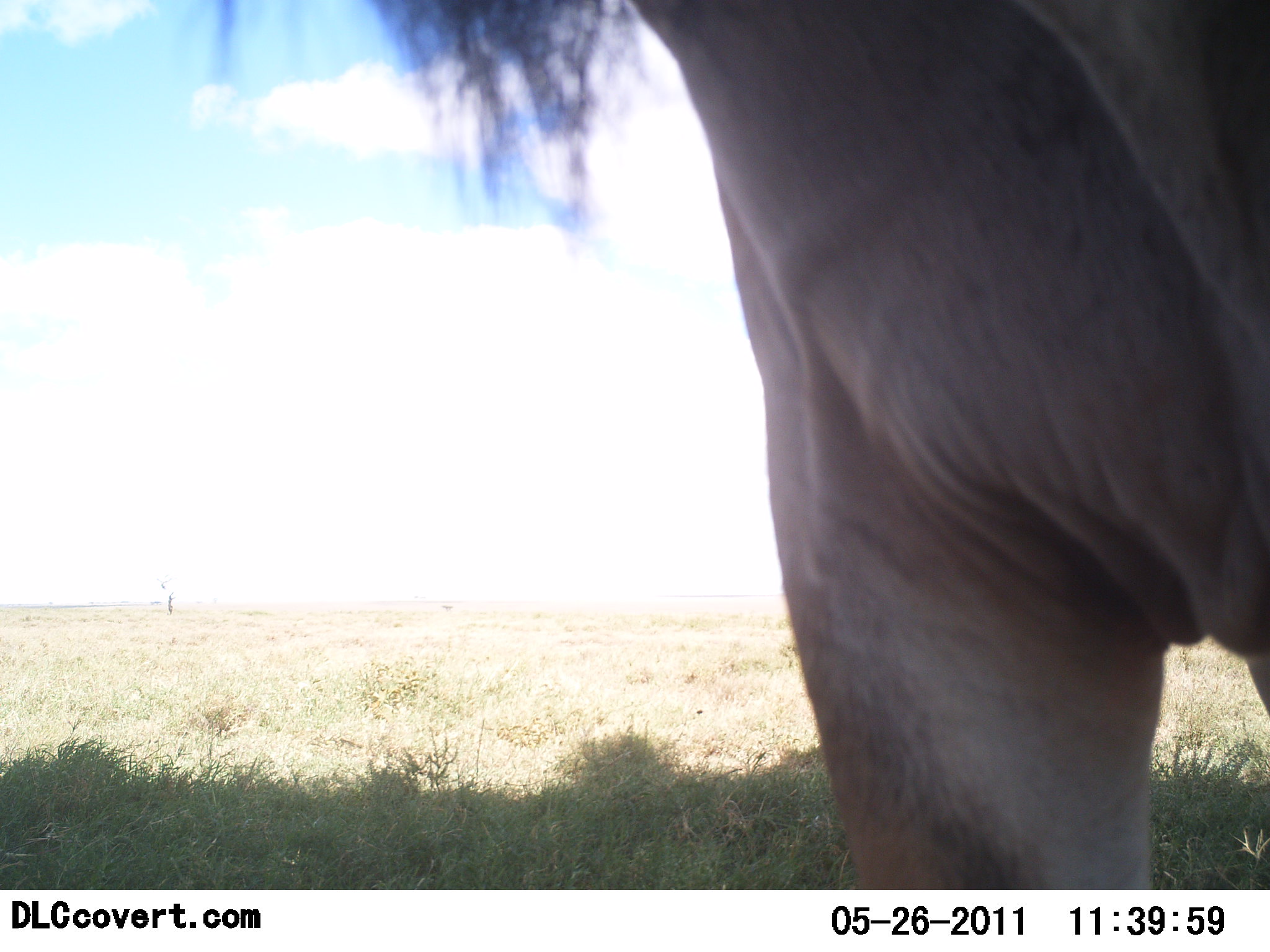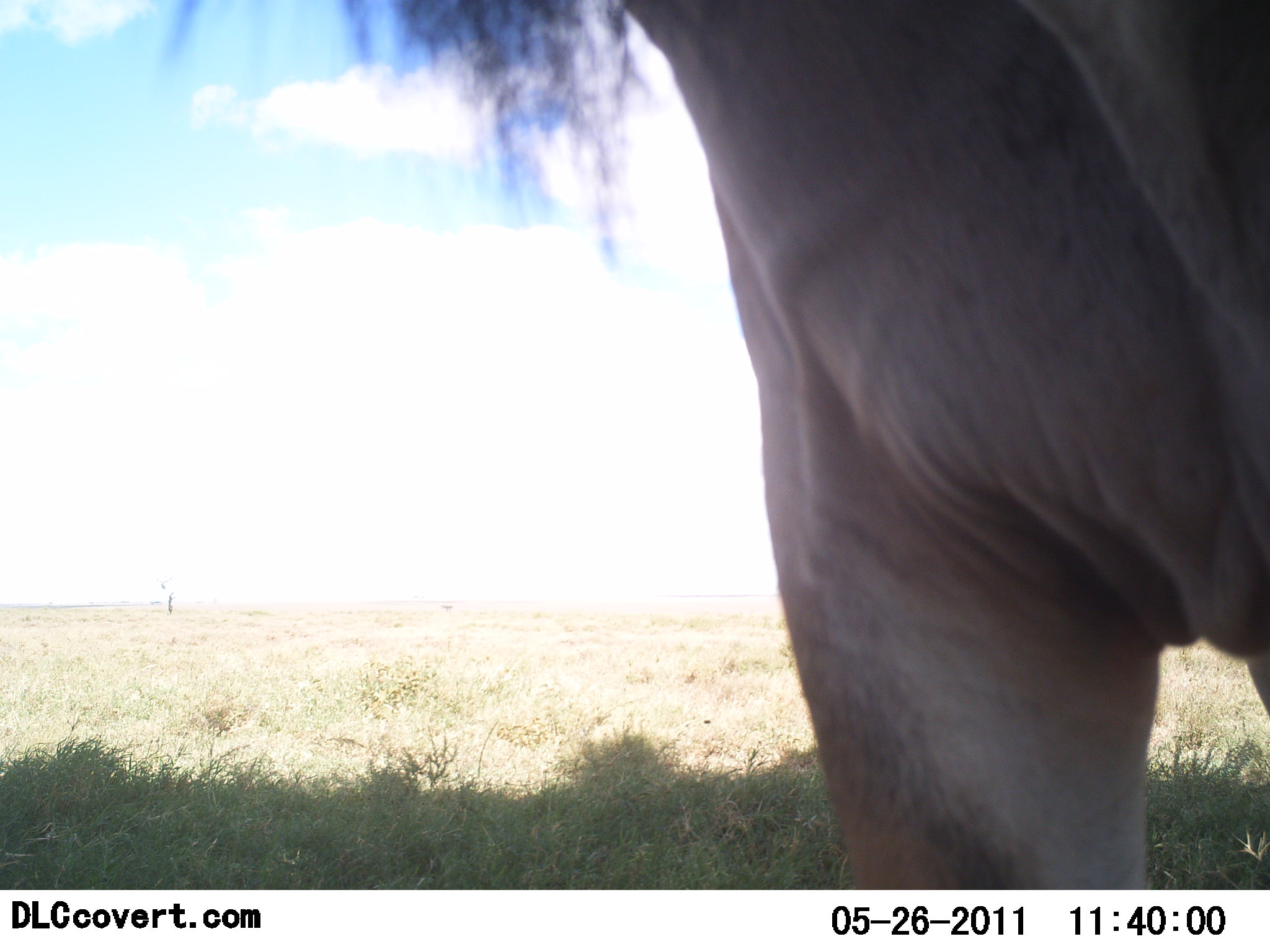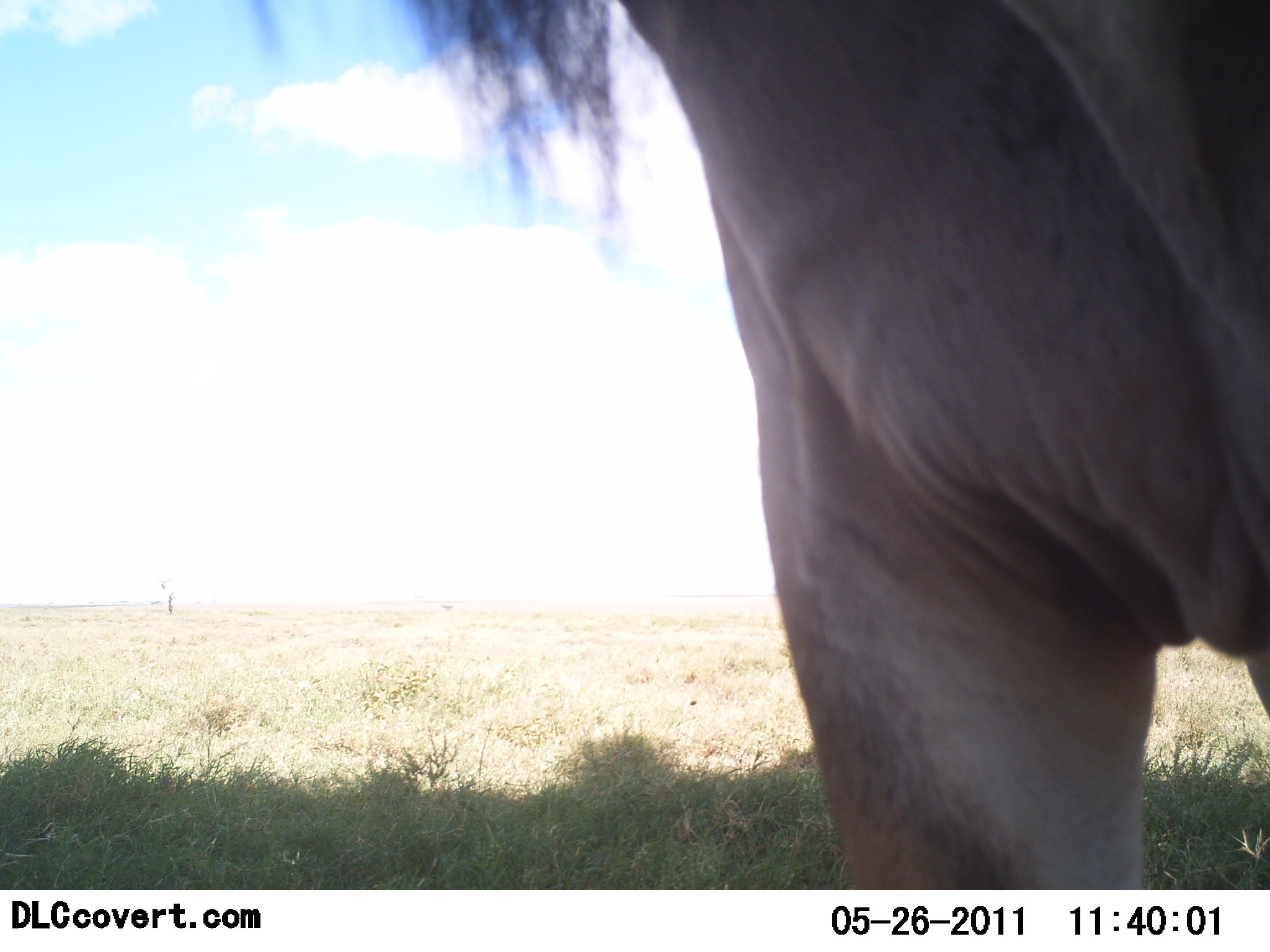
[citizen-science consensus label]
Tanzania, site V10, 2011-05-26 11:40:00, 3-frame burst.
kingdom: Animalia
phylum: Chordata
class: Mammalia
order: Carnivora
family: Felidae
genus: Panthera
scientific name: Panthera leo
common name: lion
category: lionmale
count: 1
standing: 86%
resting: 0%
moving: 14%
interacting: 0%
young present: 0%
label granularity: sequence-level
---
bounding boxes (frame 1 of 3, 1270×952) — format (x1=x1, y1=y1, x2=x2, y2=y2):
animal: (x1=199, y1=0, x2=1270, y2=890)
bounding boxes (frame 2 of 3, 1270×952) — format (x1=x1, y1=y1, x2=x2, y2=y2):
animal: (x1=126, y1=0, x2=1270, y2=890)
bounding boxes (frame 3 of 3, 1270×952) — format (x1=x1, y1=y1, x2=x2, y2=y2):
animal: (x1=238, y1=0, x2=1270, y2=888)